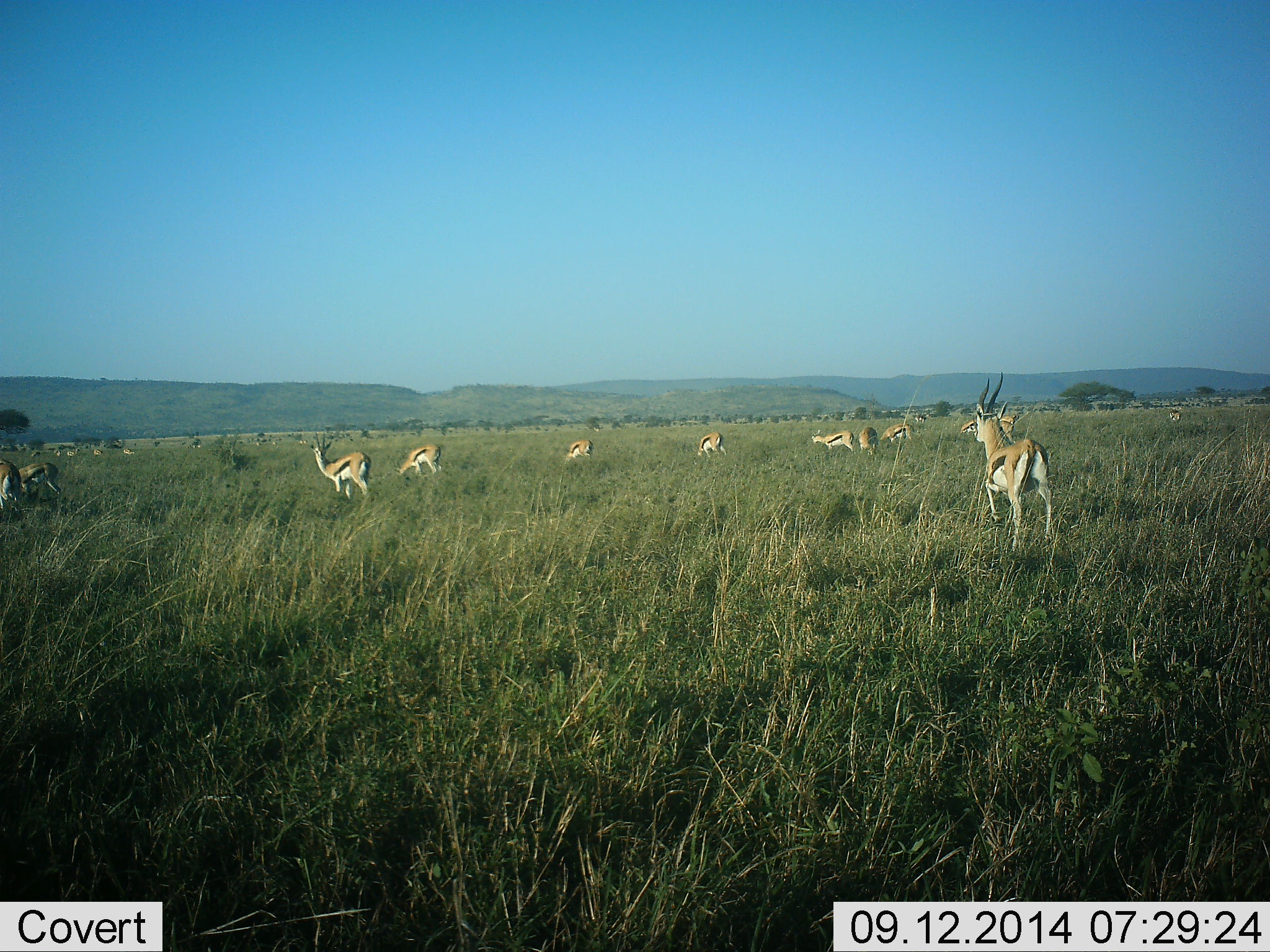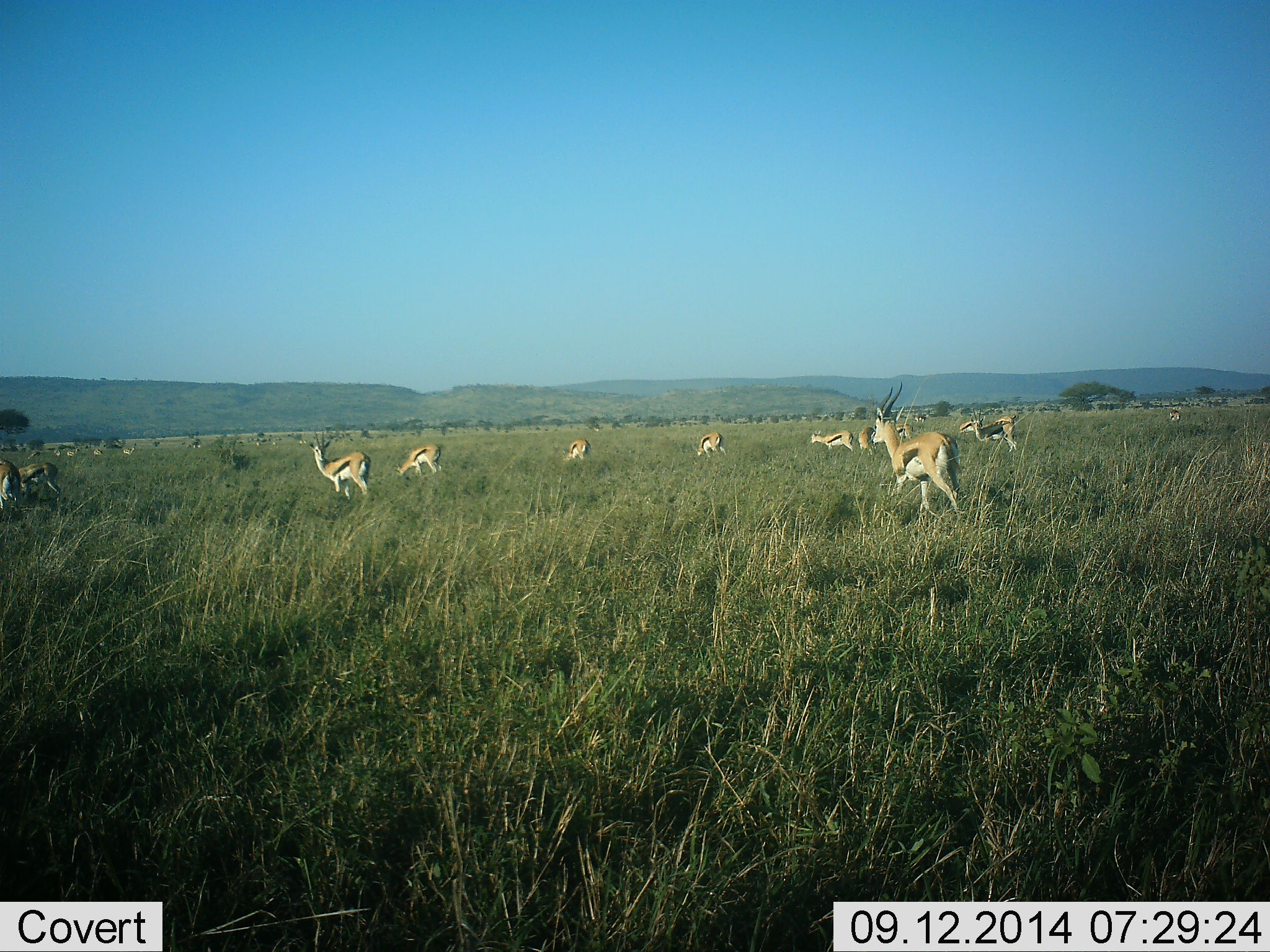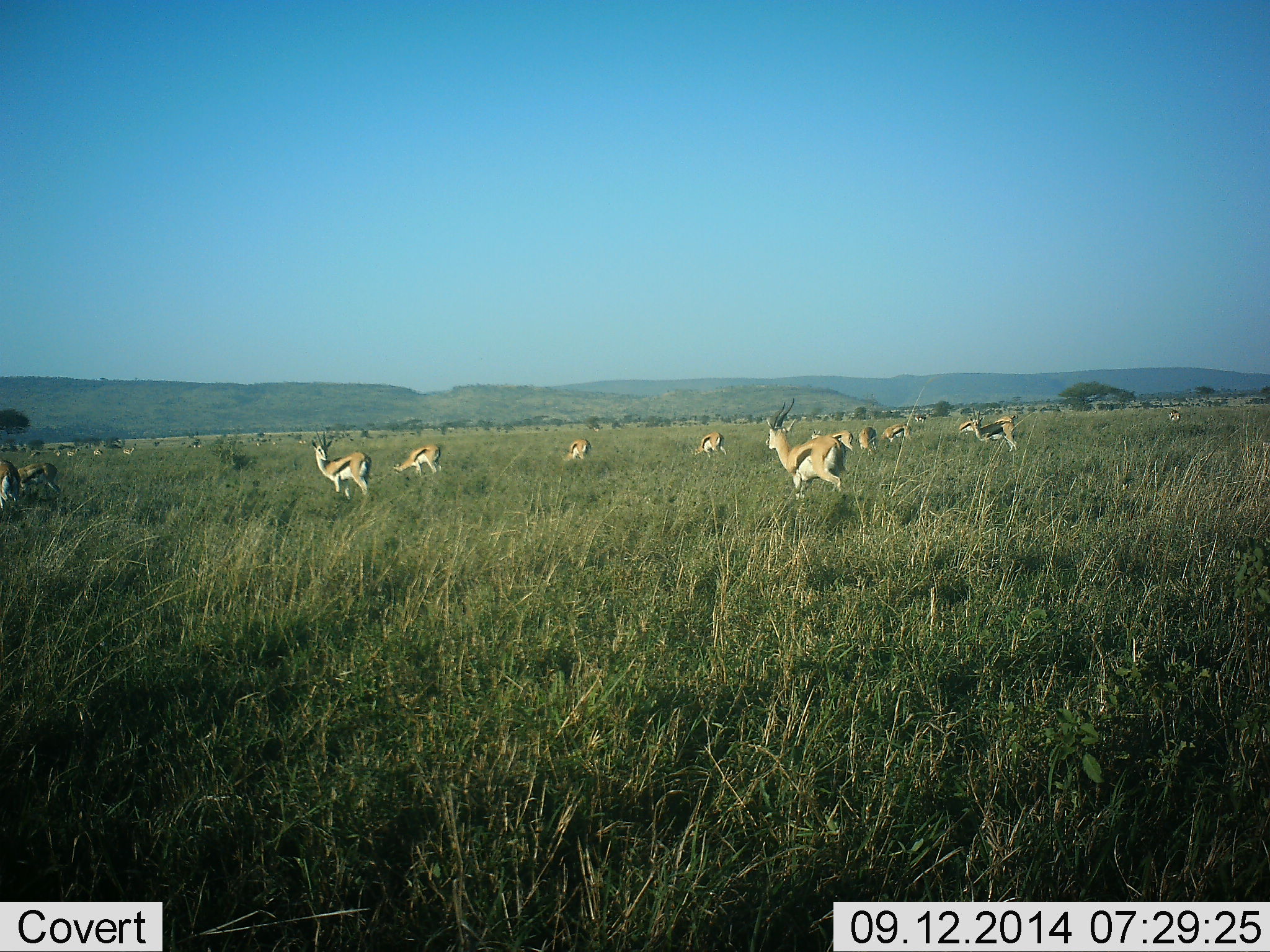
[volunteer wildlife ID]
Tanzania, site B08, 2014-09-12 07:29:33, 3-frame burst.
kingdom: Animalia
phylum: Chordata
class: Mammalia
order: Artiodactyla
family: Bovidae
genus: Eudorcas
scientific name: Eudorcas thomsonii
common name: thomson's gazelle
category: gazellethomsons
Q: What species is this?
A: Gazellethomsons (thomson's gazelle) (Eudorcas thomsonii).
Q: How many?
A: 11-50.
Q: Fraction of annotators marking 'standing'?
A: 70%.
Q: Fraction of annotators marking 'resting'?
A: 0%.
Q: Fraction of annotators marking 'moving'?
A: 100%.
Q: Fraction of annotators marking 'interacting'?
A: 0%.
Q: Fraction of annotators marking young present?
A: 0%.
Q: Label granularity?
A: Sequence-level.